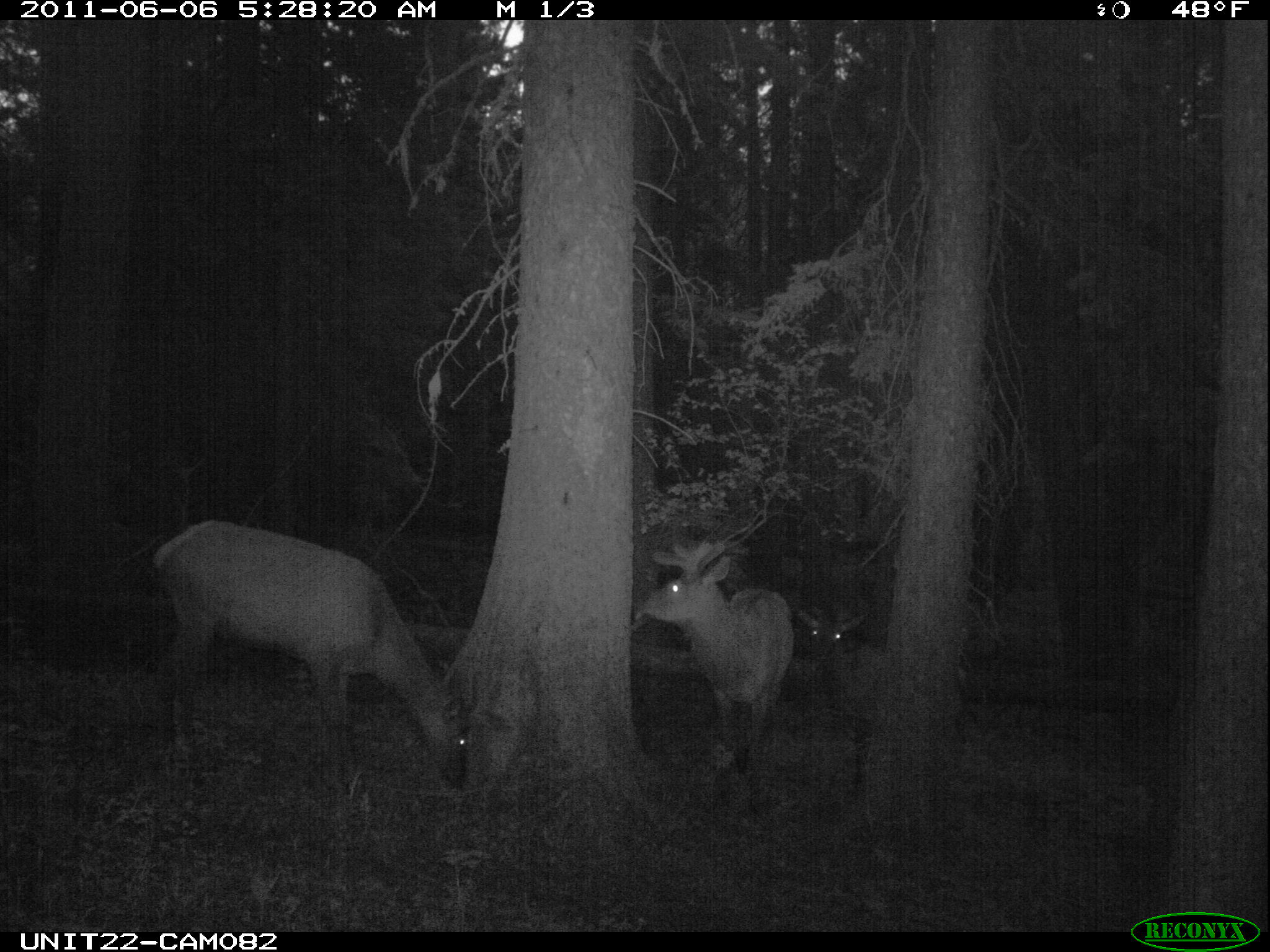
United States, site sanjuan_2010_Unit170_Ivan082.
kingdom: Animalia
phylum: Chordata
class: Mammalia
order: Artiodactyla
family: Cervidae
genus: Cervus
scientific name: Cervus elaphus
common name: red deer